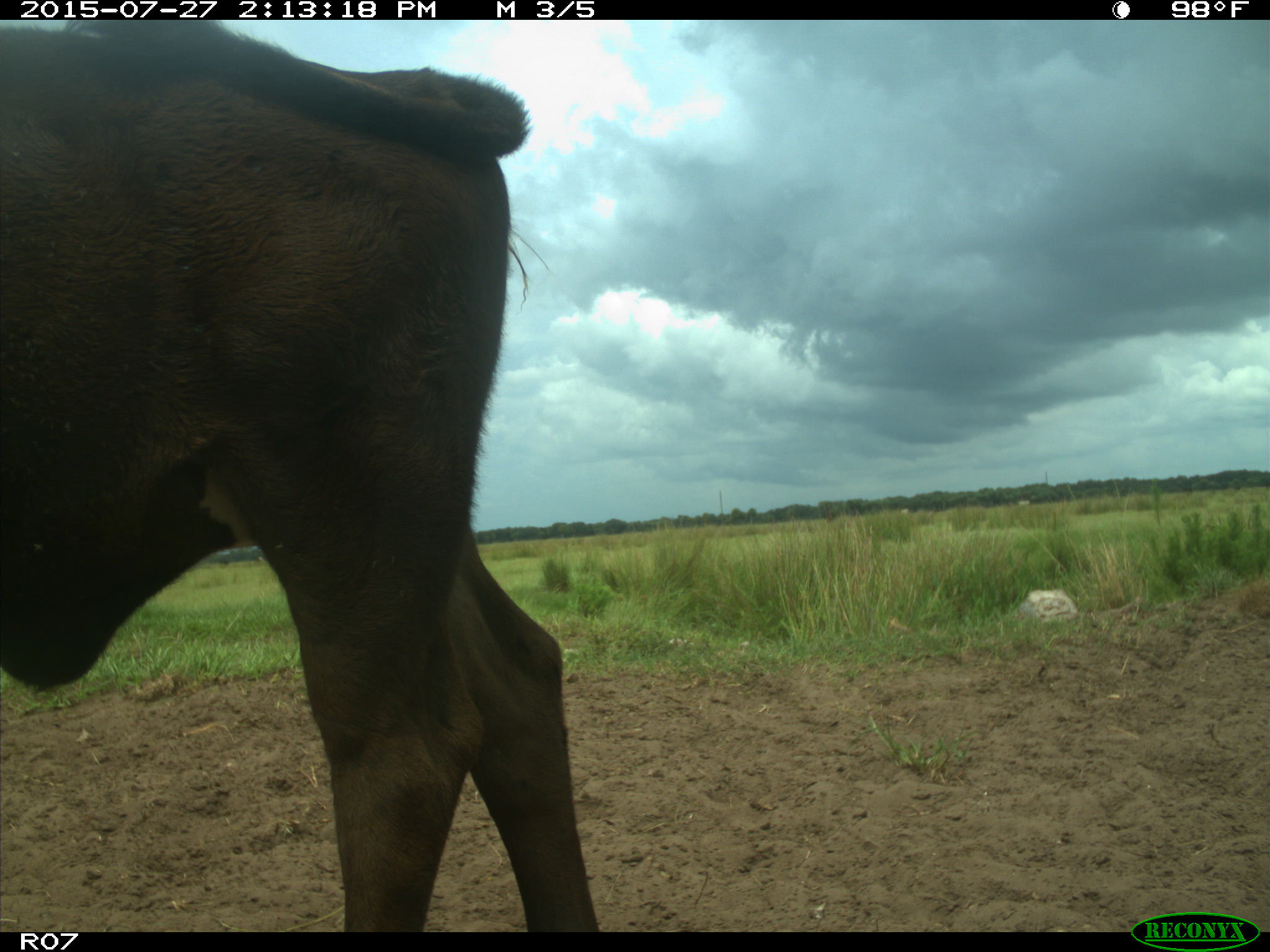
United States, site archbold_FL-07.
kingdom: Animalia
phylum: Chordata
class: Mammalia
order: Artiodactyla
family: Bovidae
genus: Bos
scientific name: Bos taurus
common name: domestic cow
Bos taurus (domestic cow).